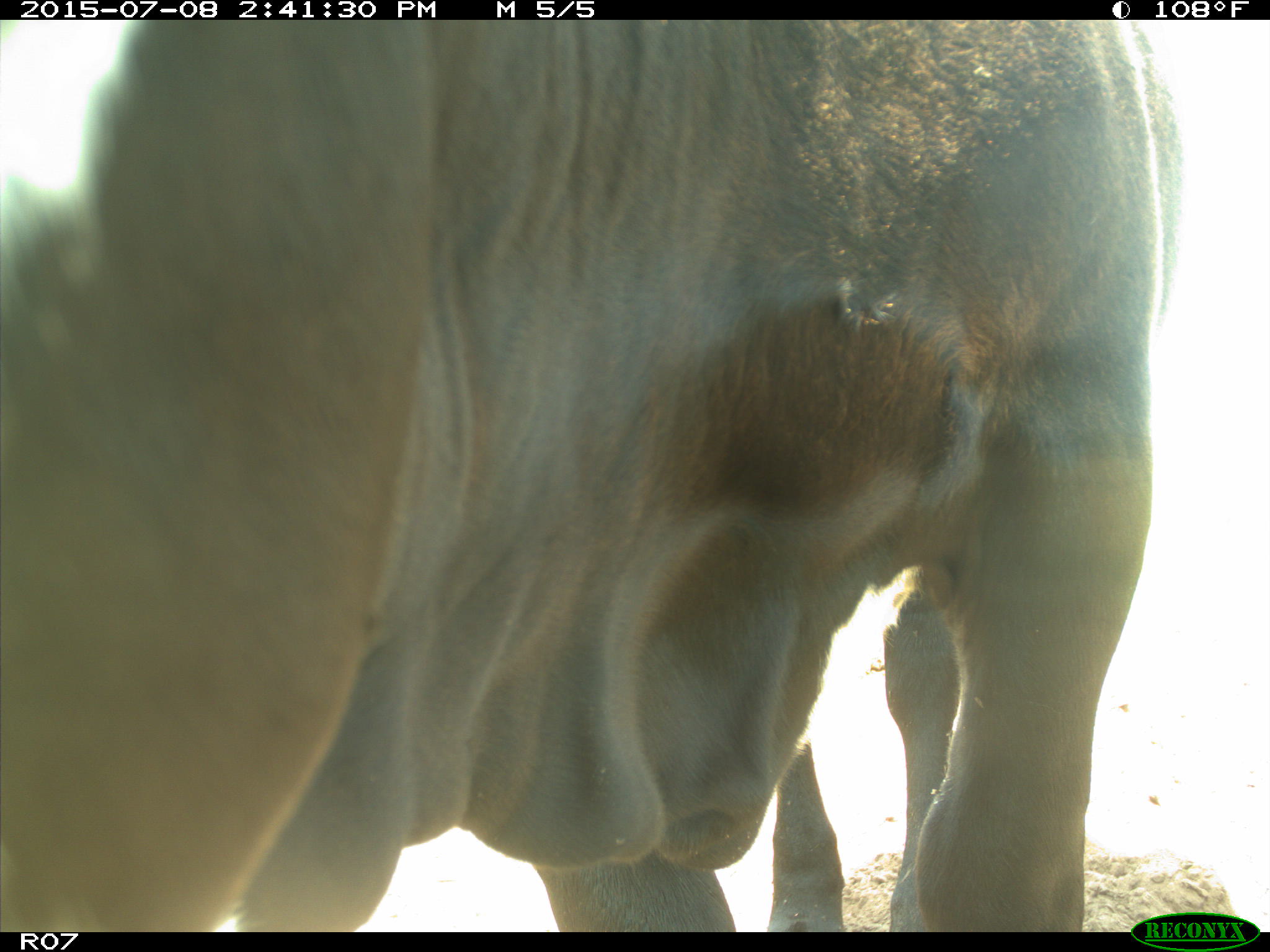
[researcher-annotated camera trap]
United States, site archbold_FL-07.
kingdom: Animalia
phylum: Chordata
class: Mammalia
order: Artiodactyla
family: Bovidae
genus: Bos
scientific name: Bos taurus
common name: domestic cow